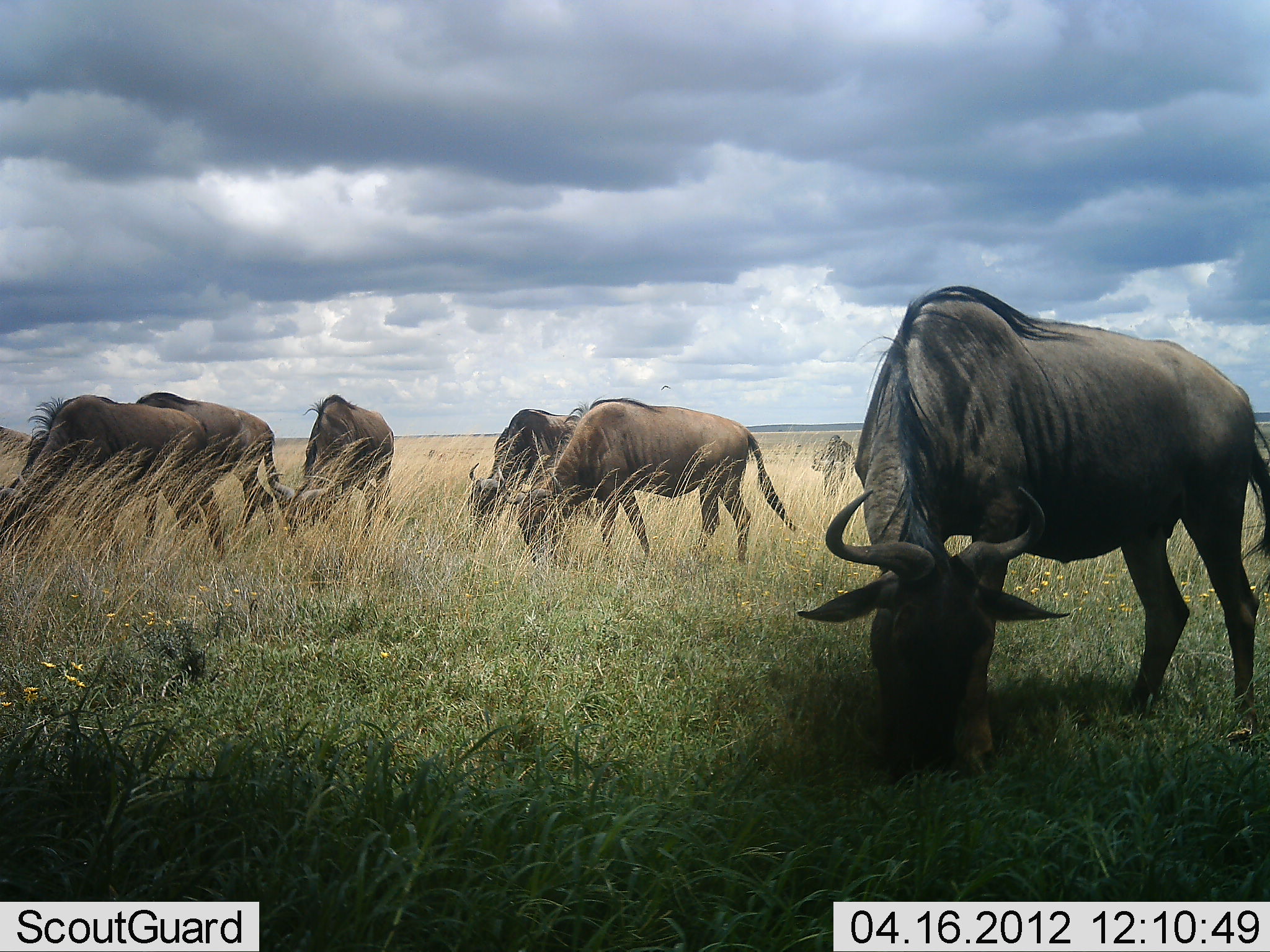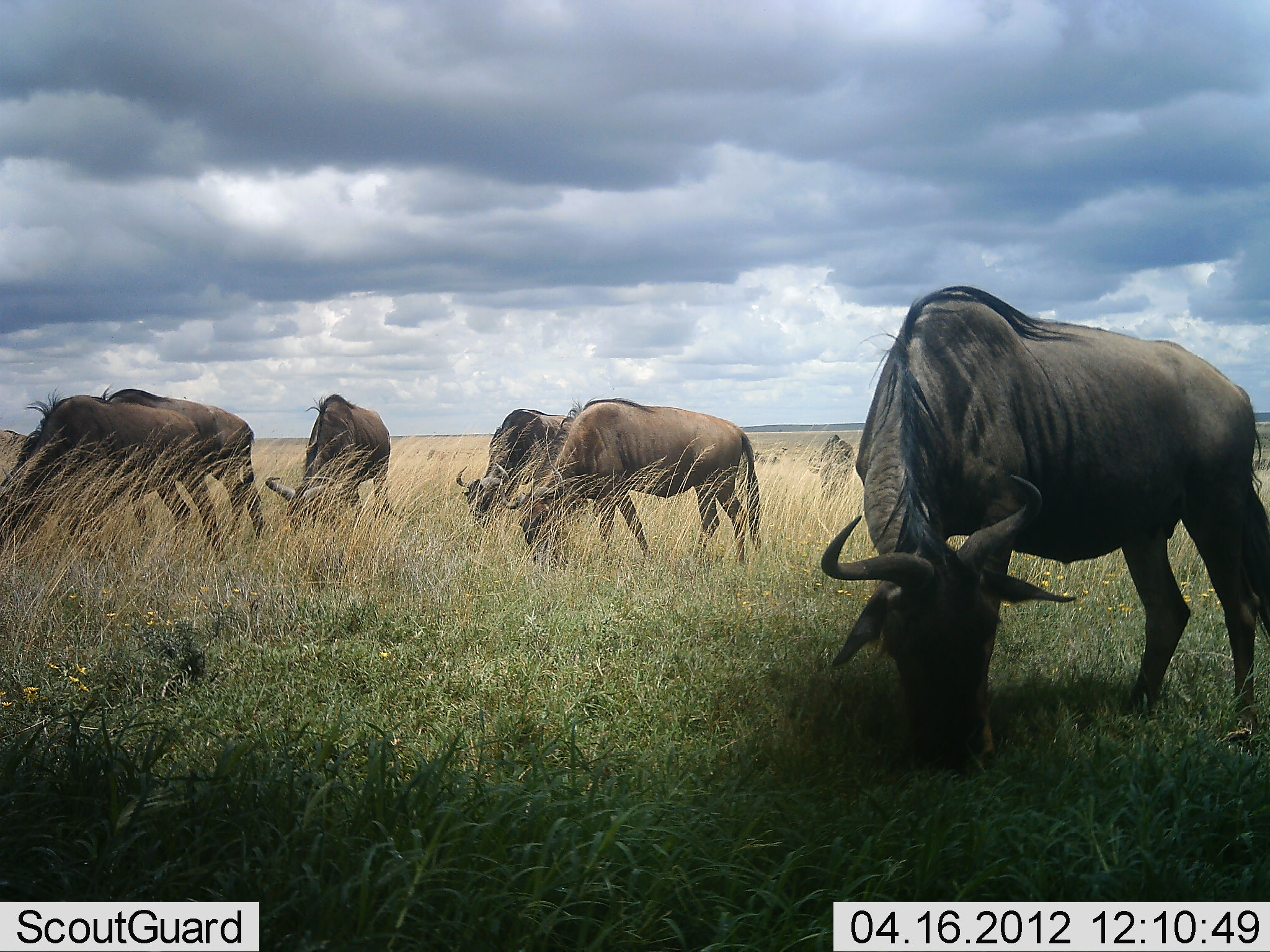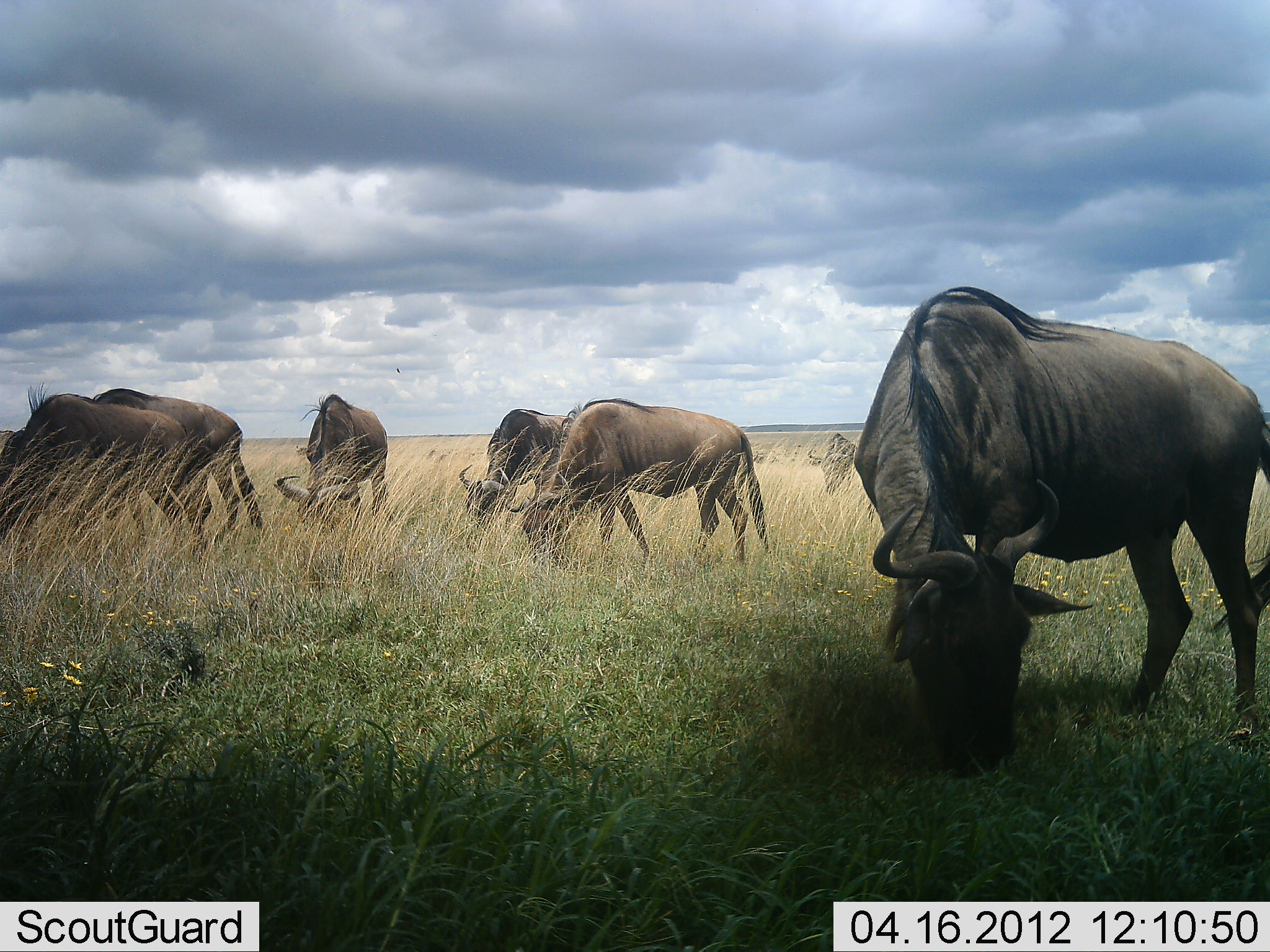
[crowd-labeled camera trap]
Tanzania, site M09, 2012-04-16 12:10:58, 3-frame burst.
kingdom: Animalia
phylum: Chordata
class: Mammalia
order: Artiodactyla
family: Bovidae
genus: Connochaetes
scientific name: Connochaetes taurinus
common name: blue wildebeest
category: wildebeest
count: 7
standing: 15%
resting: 0%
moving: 3%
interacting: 0%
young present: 0%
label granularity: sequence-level